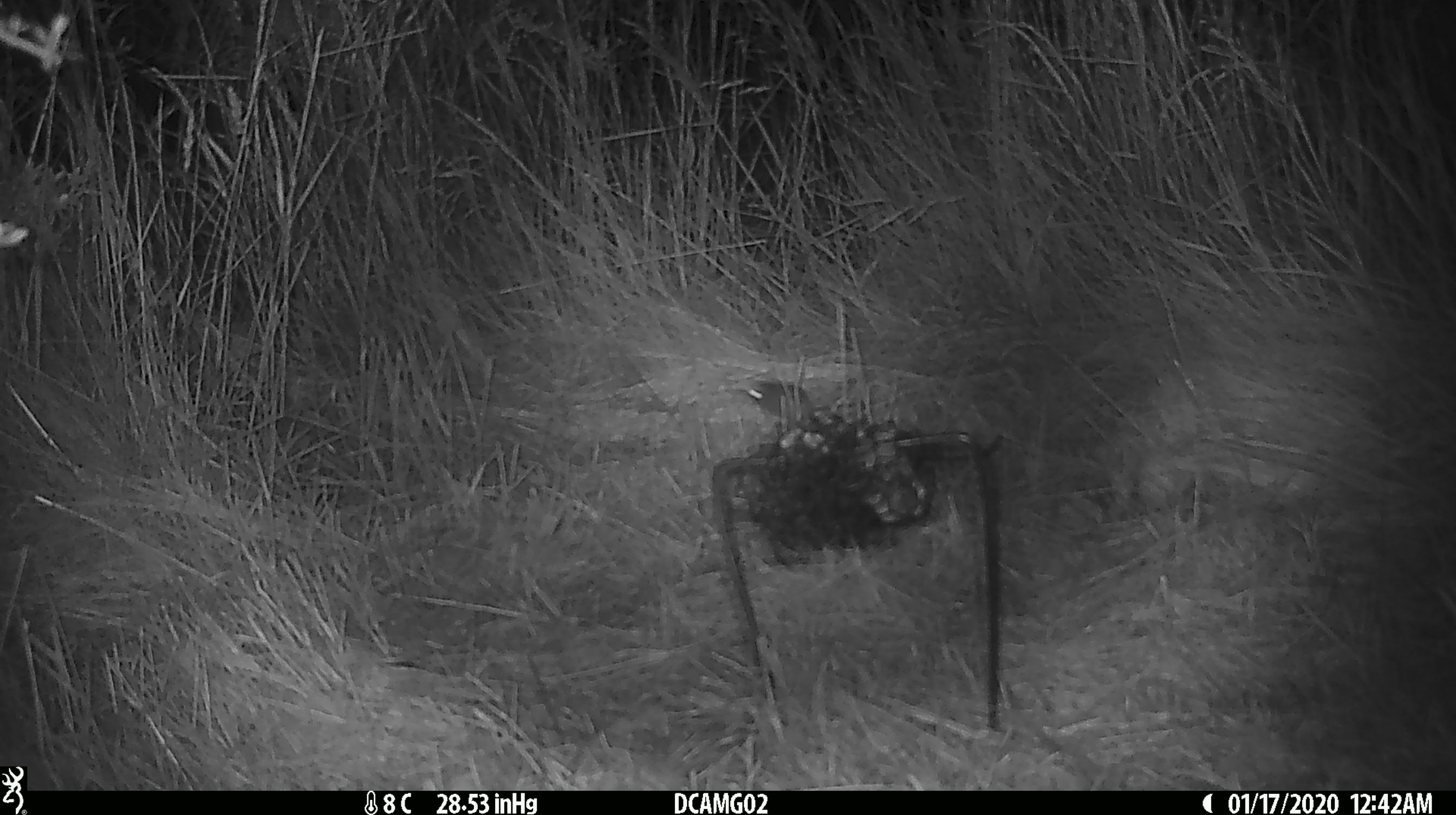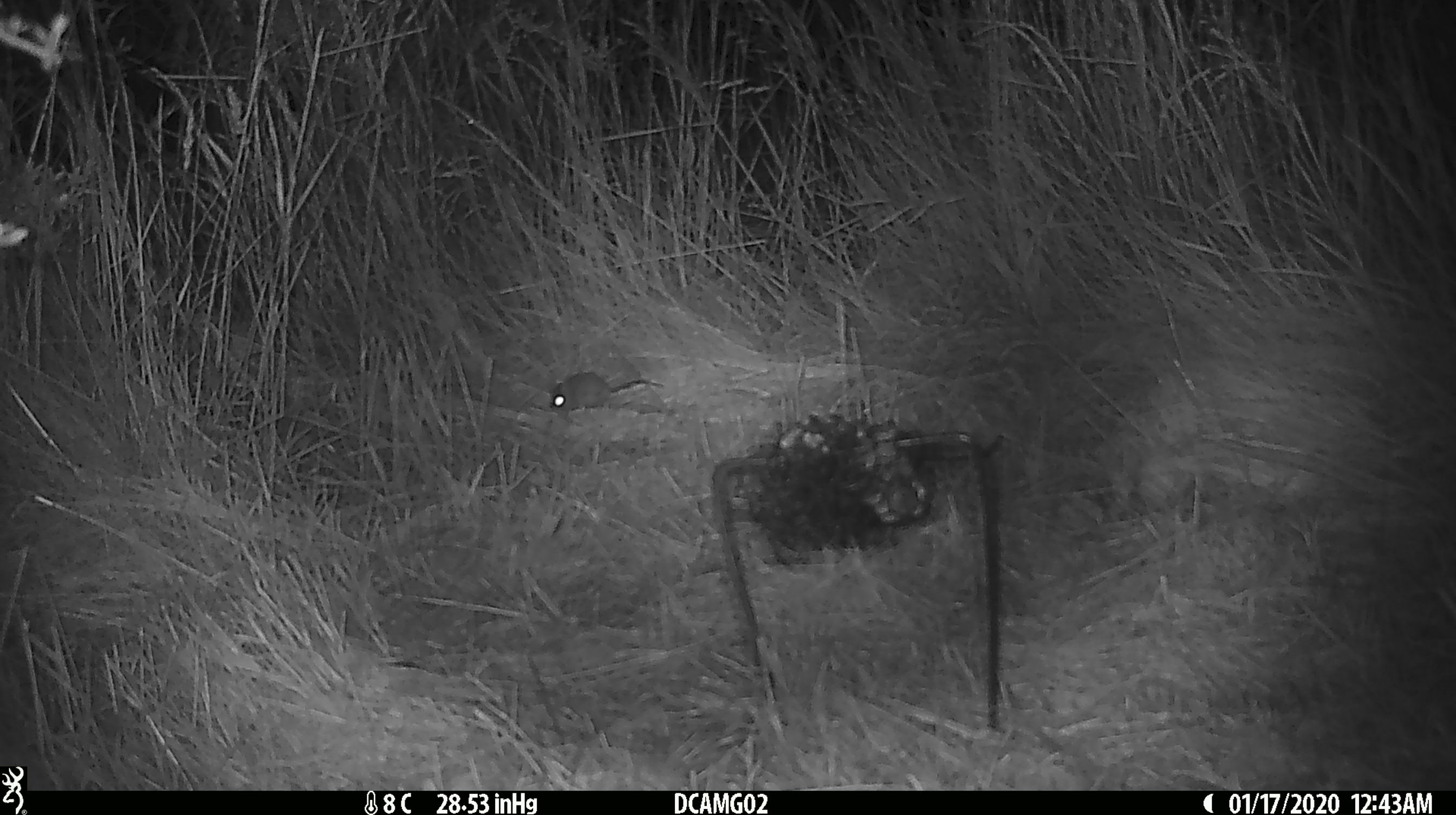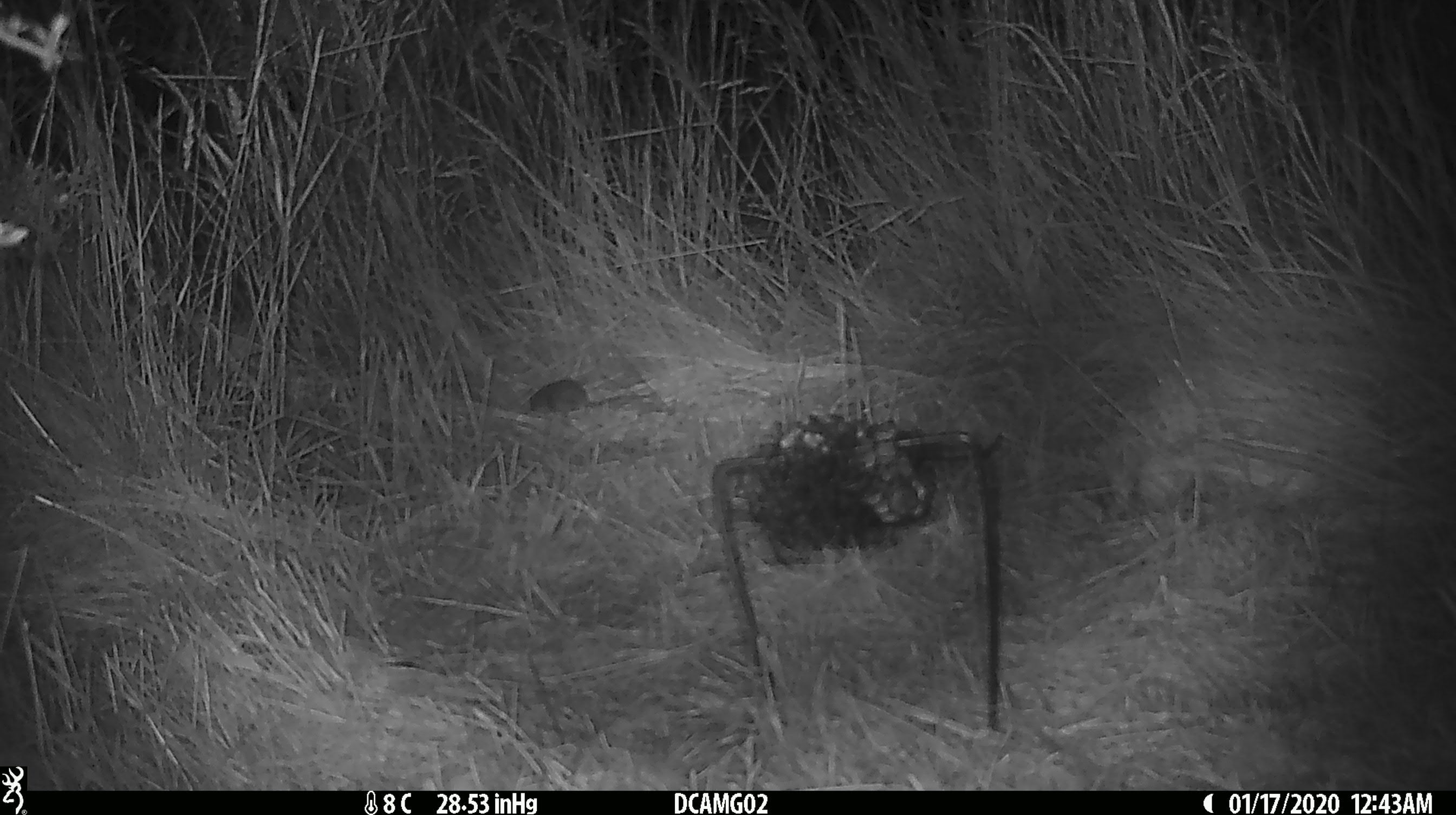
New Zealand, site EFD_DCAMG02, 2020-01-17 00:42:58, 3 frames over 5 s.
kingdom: Animalia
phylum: Chordata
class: Mammalia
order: Rodentia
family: Muridae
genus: Mus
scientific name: Mus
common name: mouse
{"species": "mouse (Mus)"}